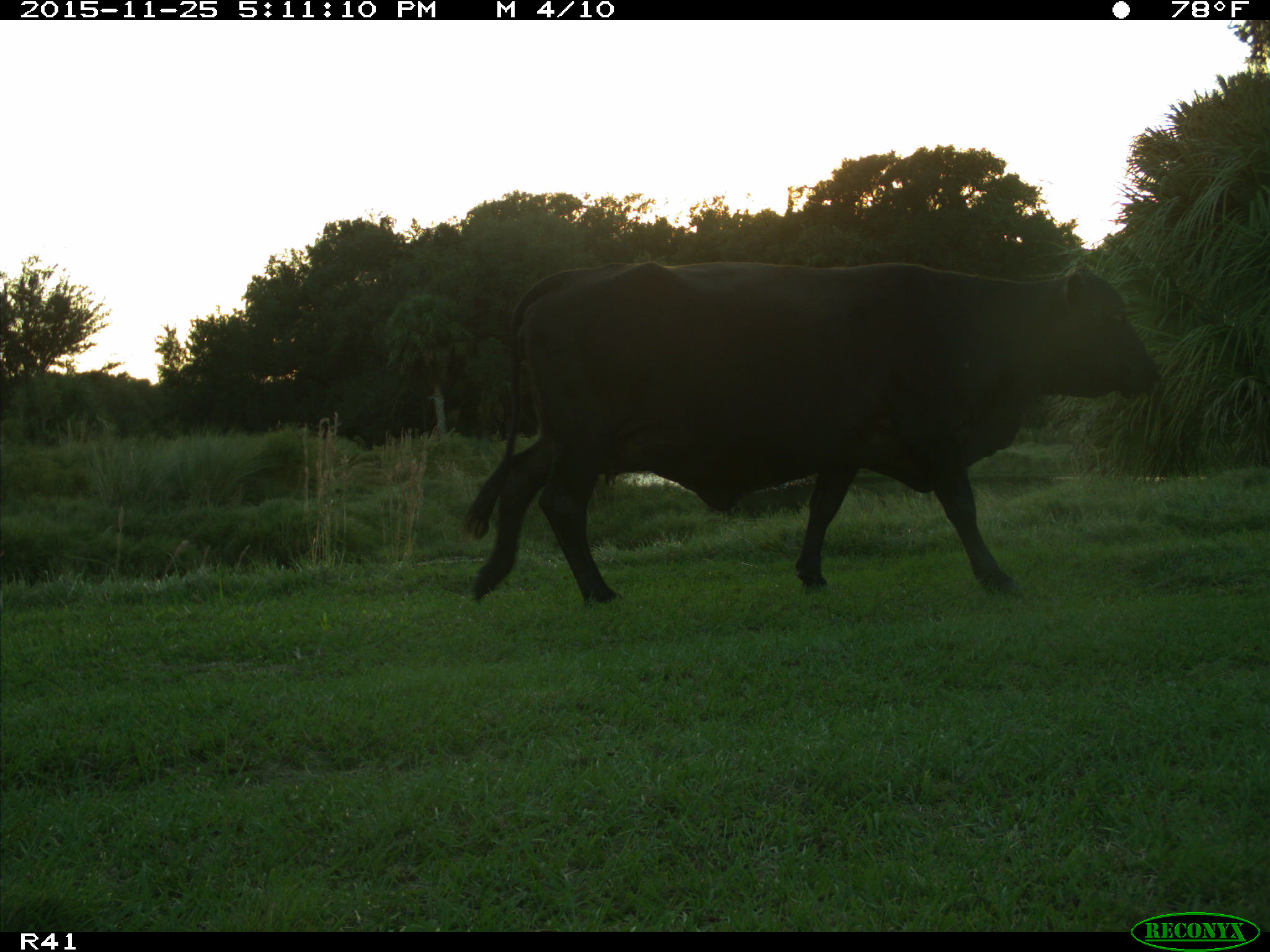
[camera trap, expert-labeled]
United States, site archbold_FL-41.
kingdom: Animalia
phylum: Chordata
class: Mammalia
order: Artiodactyla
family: Bovidae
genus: Bos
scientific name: Bos taurus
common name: domestic cow